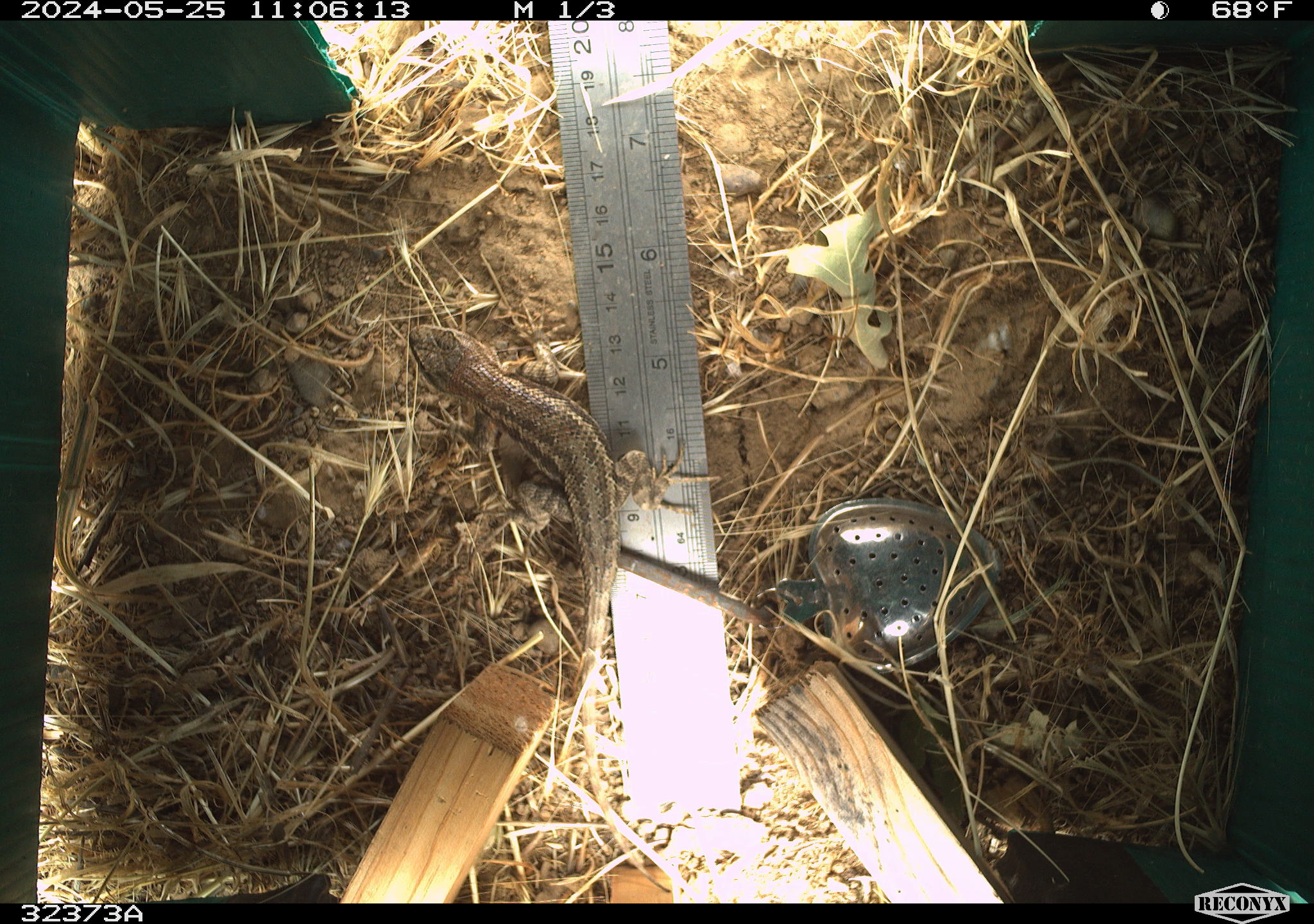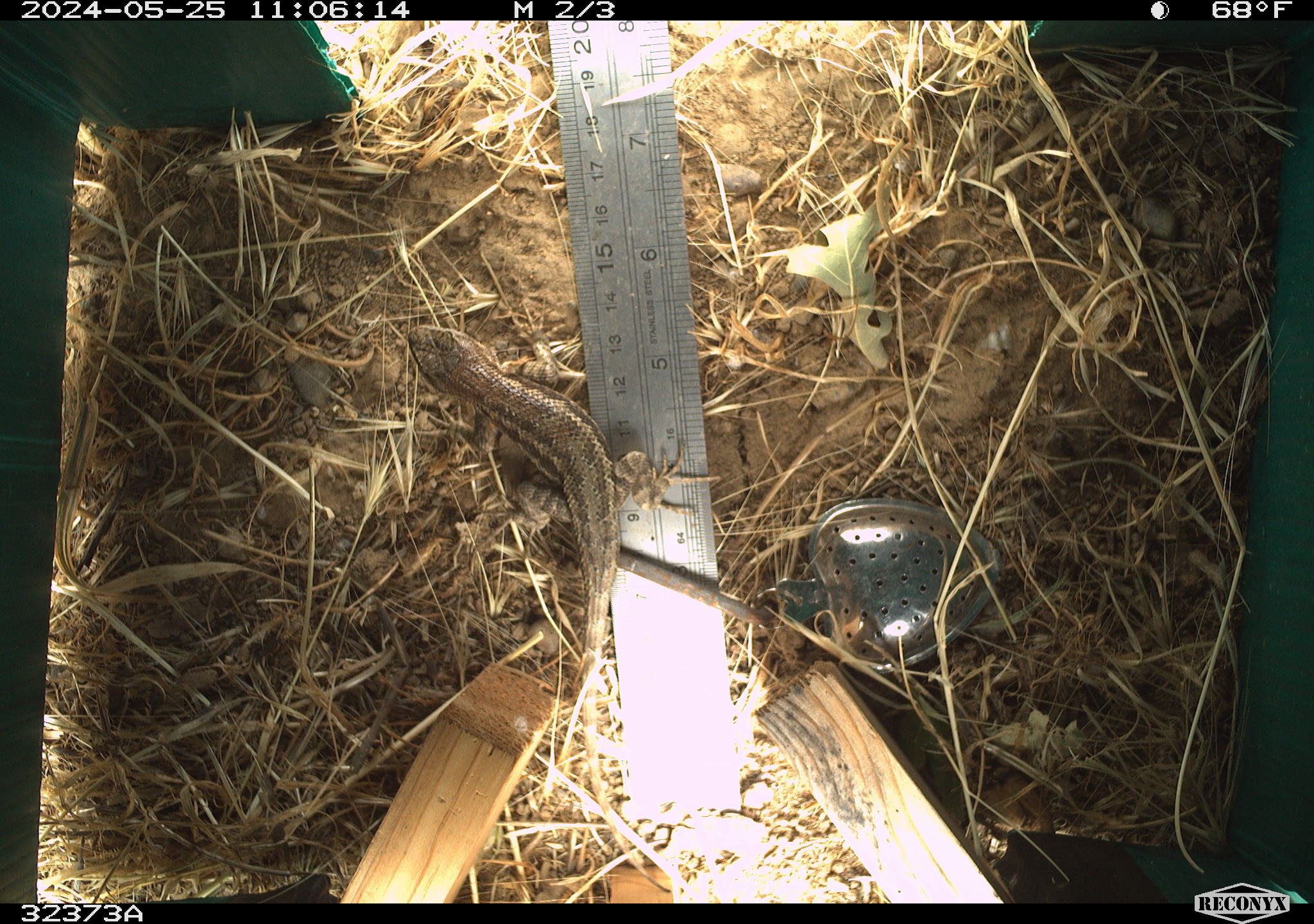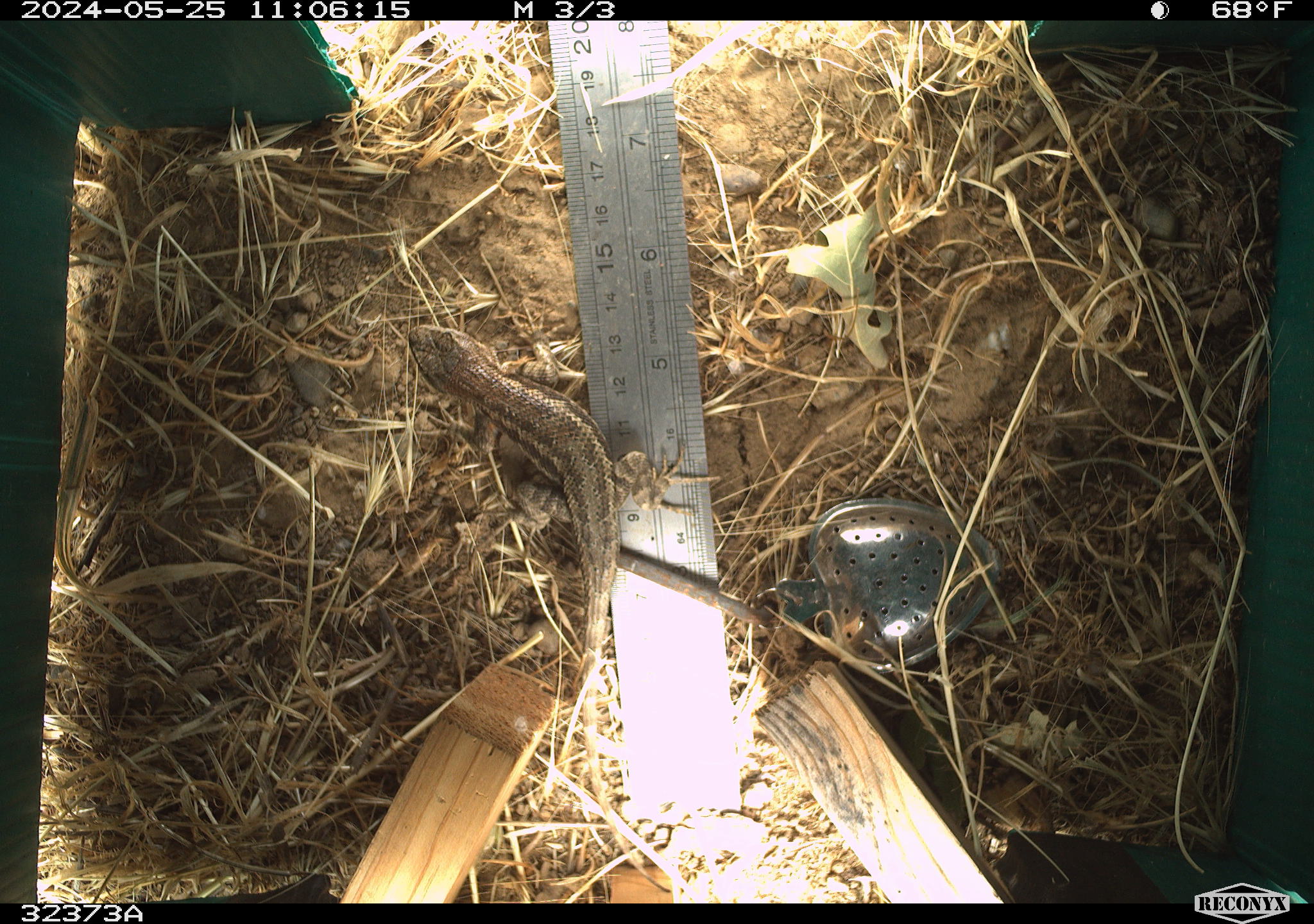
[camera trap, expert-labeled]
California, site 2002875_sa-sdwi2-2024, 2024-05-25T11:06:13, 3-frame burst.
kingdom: Animalia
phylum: Chordata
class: Reptilia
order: Squamata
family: Phrynosomatidae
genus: Sceloporus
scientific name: Sceloporus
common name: spiny lizards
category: sceloporus species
Sceloporus species (spiny lizards) (Sceloporus).